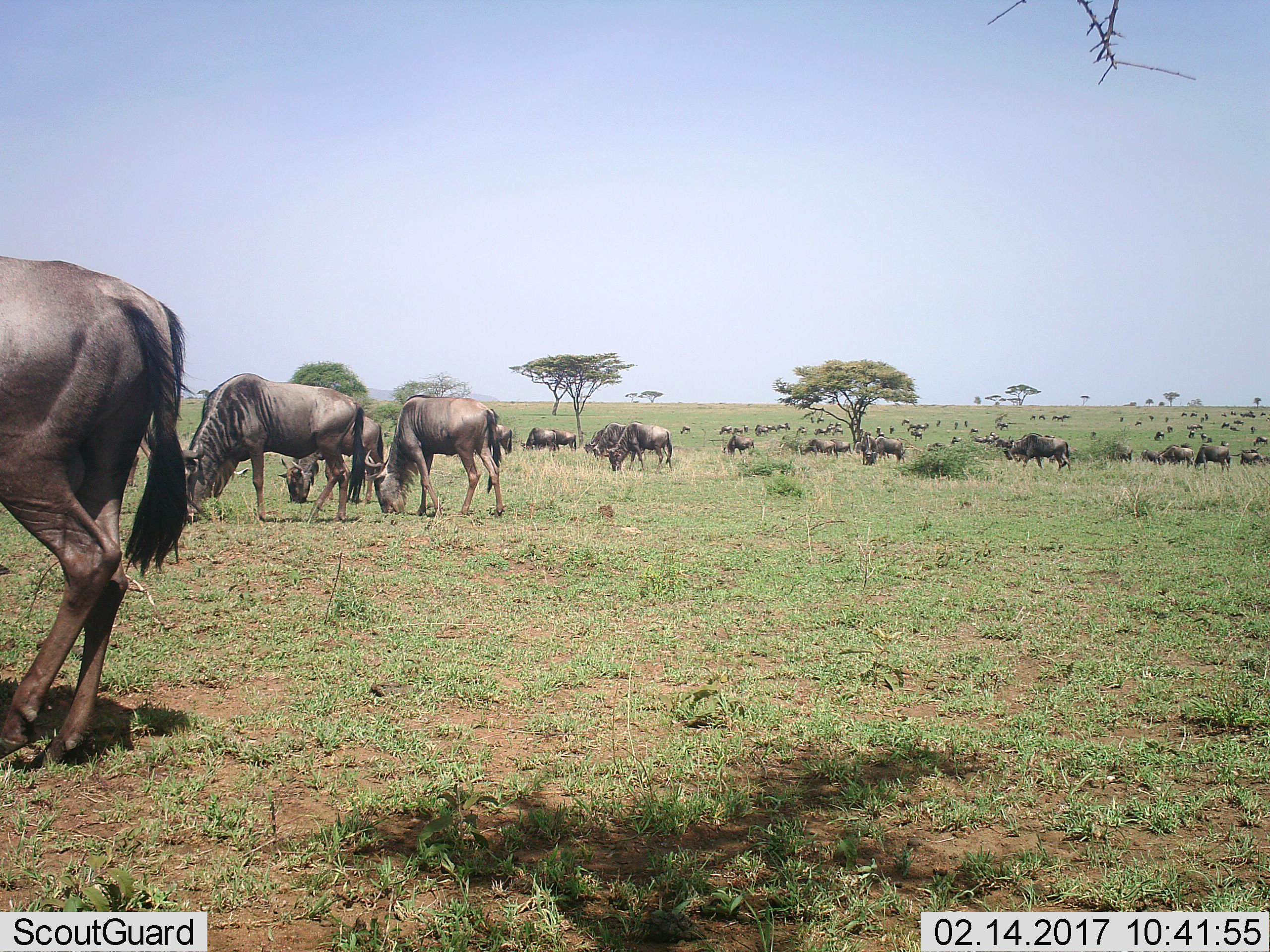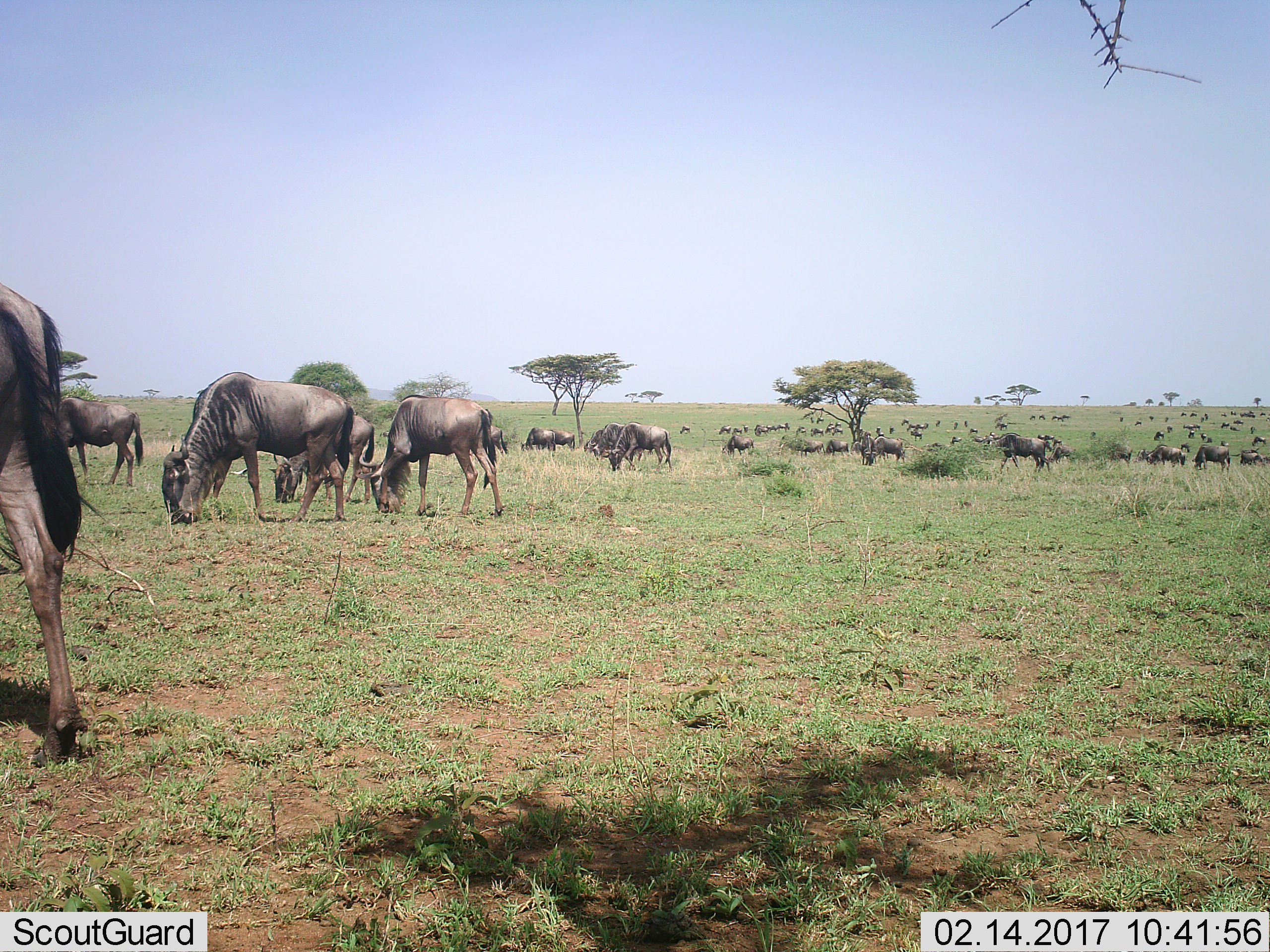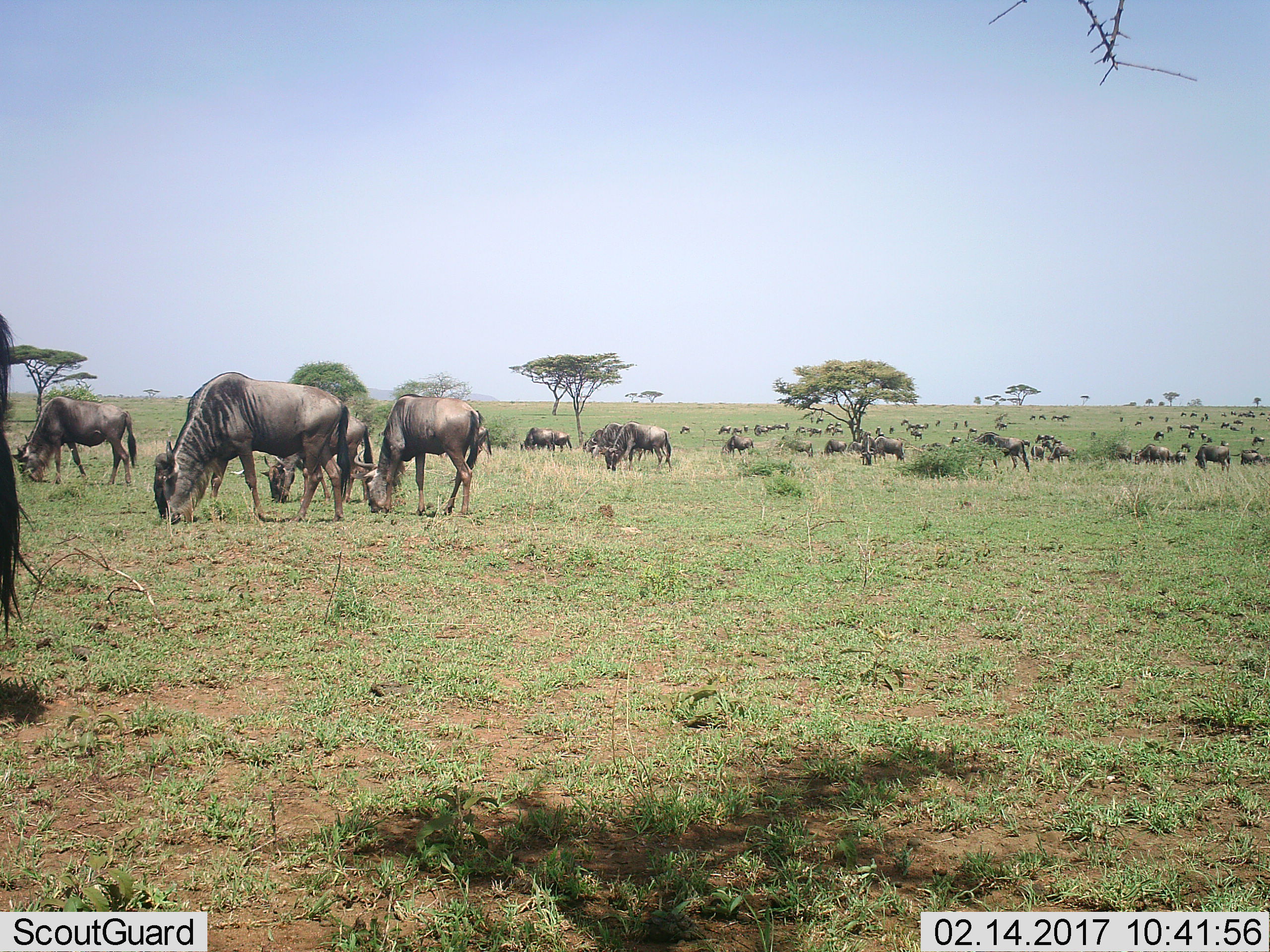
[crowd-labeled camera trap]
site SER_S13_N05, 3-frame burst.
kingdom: Animalia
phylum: Chordata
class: Mammalia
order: Artiodactyla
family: Bovidae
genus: Connochaetes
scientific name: Connochaetes taurinus taurinus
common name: blue wildebeest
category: wildebeestblue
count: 11-50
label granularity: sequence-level